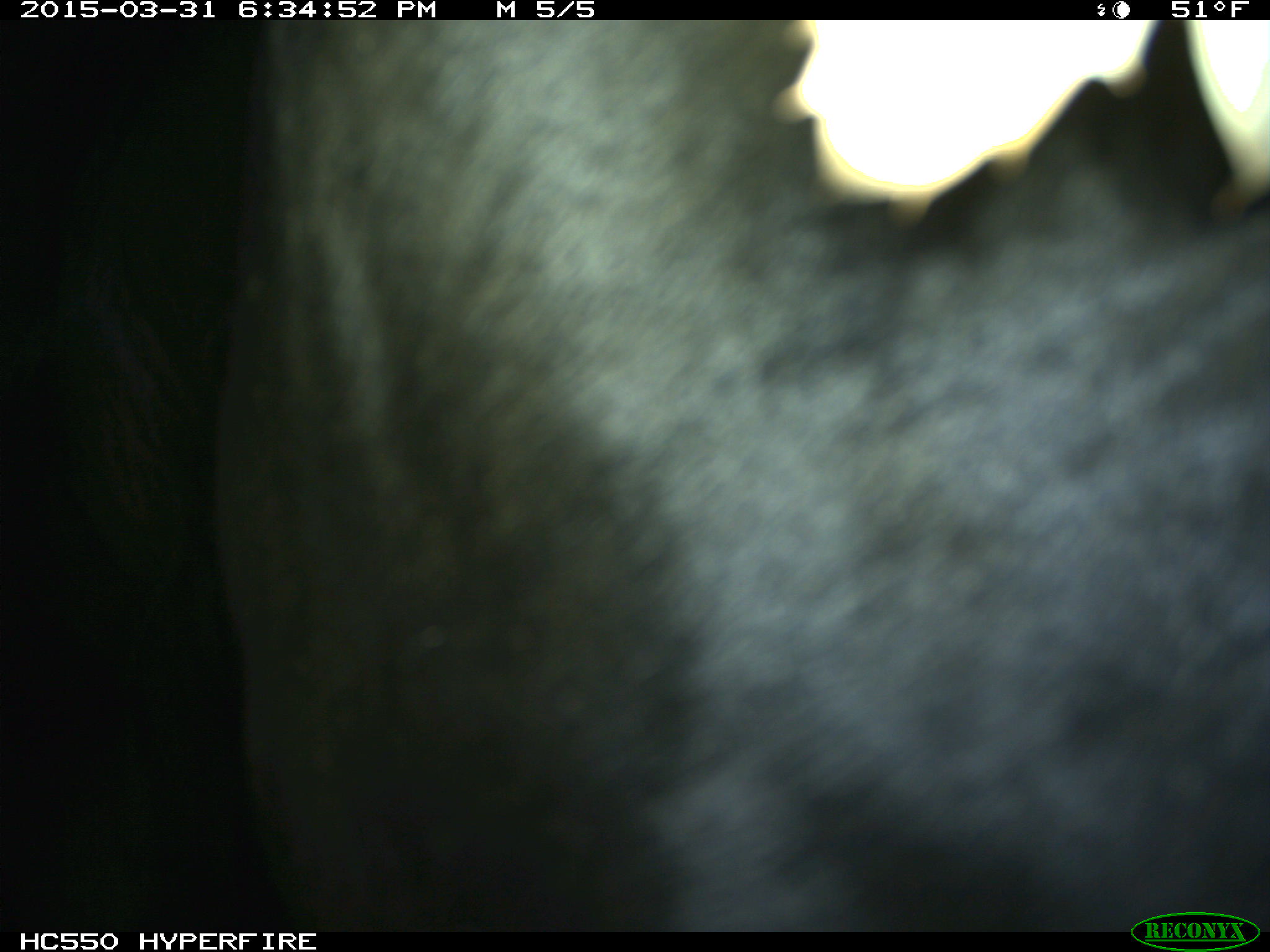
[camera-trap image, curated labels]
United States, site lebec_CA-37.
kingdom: Animalia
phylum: Chordata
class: Mammalia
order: Artiodactyla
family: Bovidae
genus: Bos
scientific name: Bos taurus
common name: domestic cow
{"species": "Bos taurus (domestic cow)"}